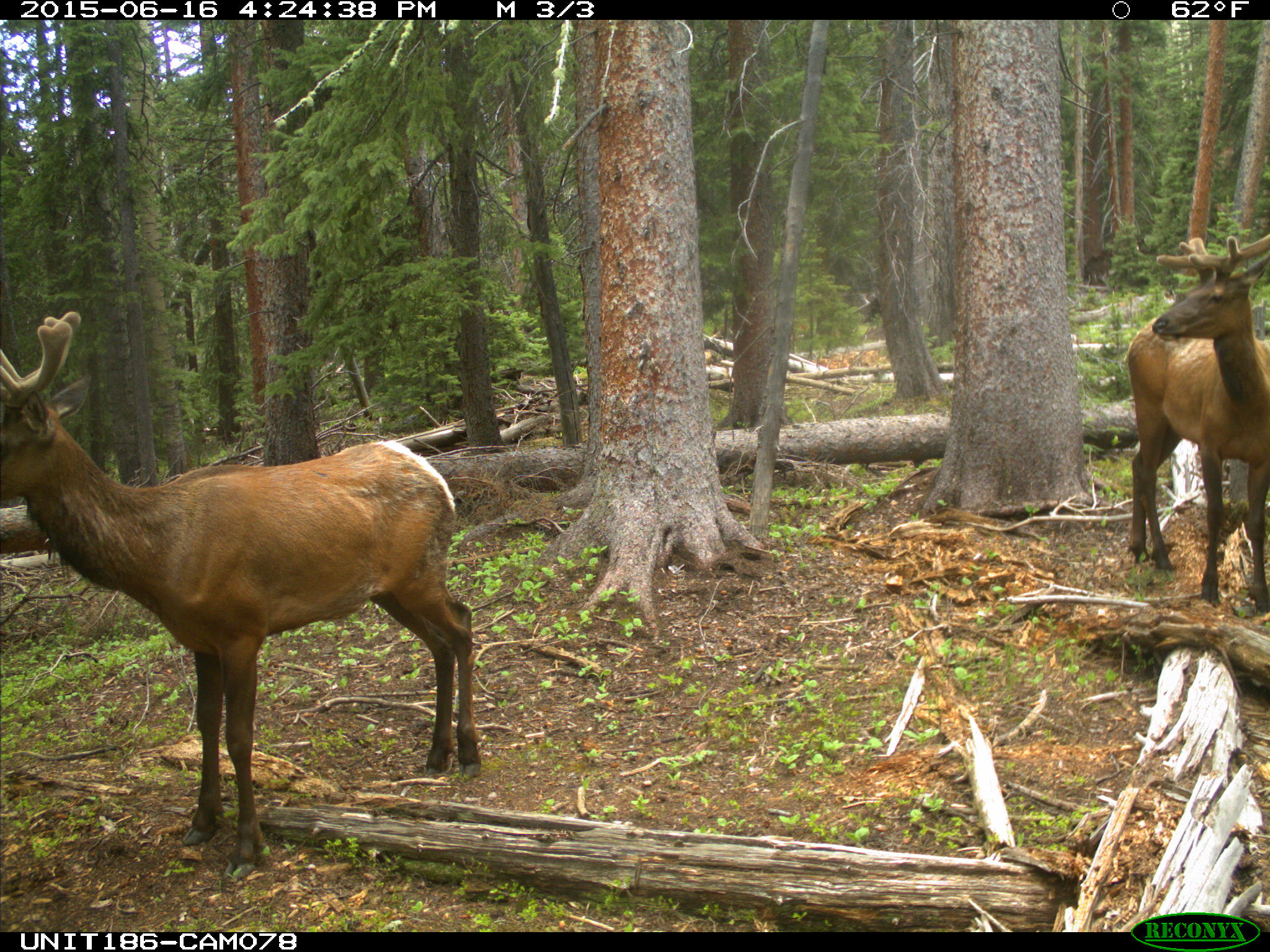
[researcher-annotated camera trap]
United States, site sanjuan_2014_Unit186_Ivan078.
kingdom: Animalia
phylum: Chordata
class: Mammalia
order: Artiodactyla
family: Cervidae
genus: Cervus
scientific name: Cervus elaphus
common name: red deer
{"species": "Cervus elaphus (red deer)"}